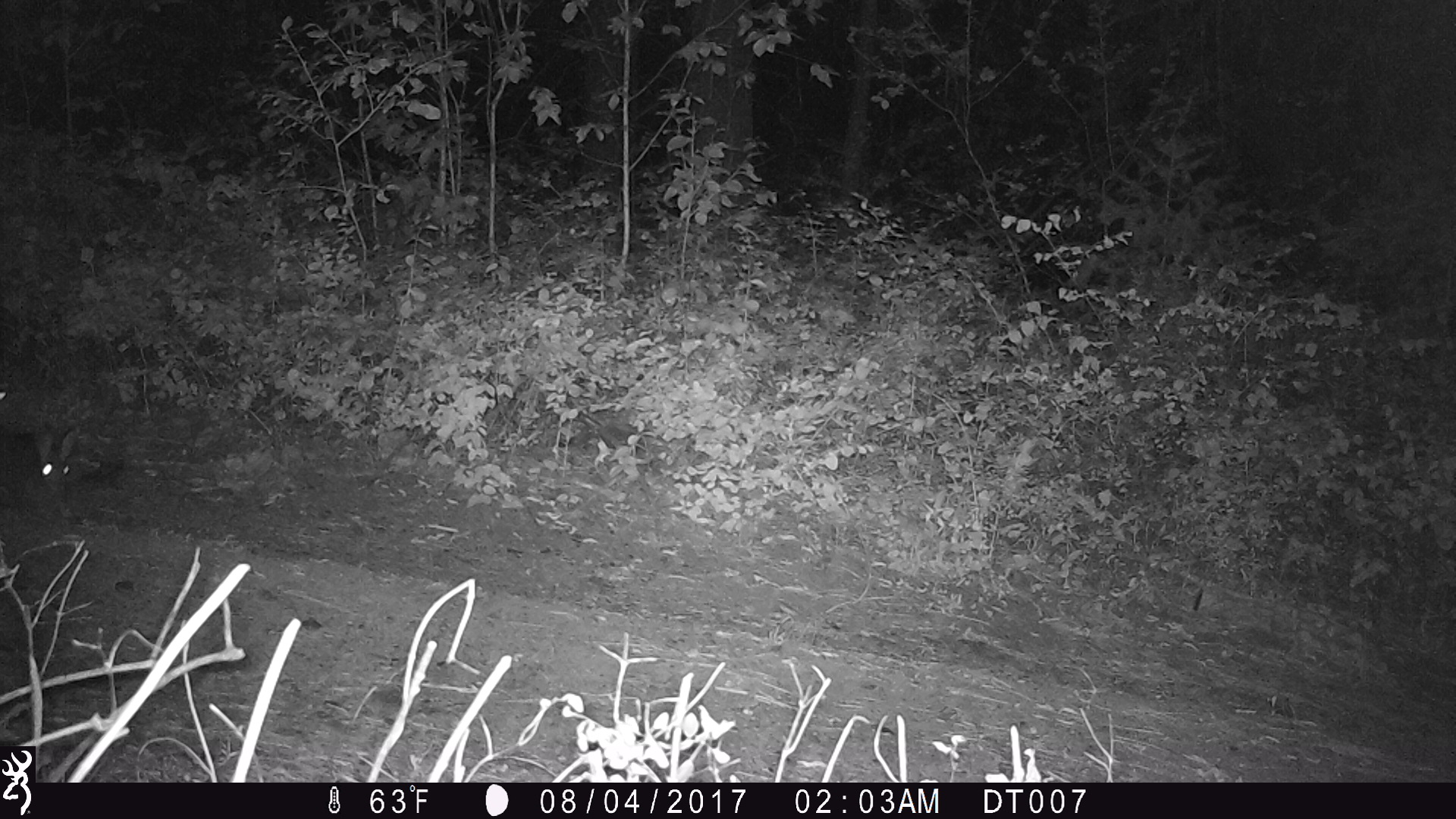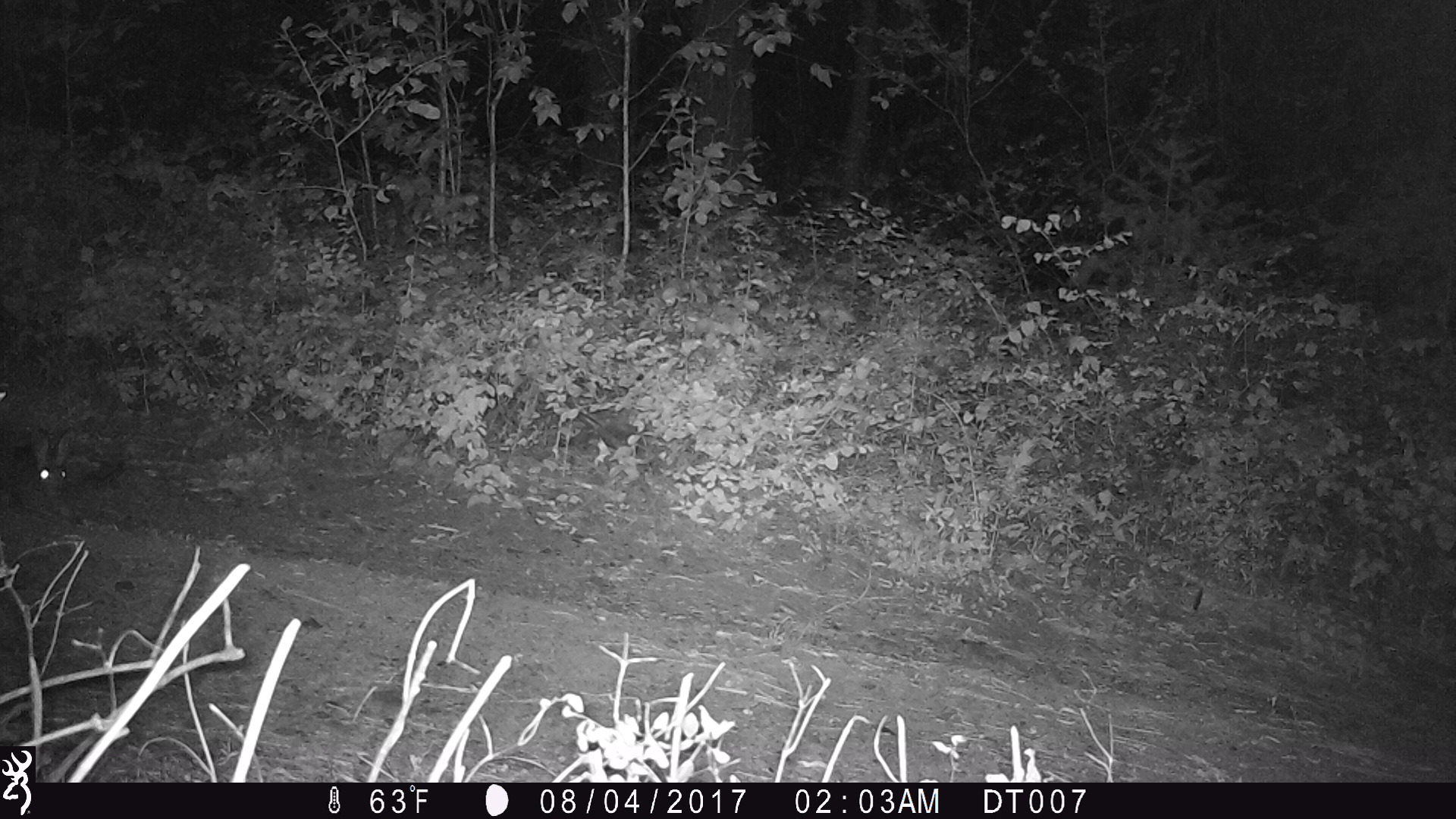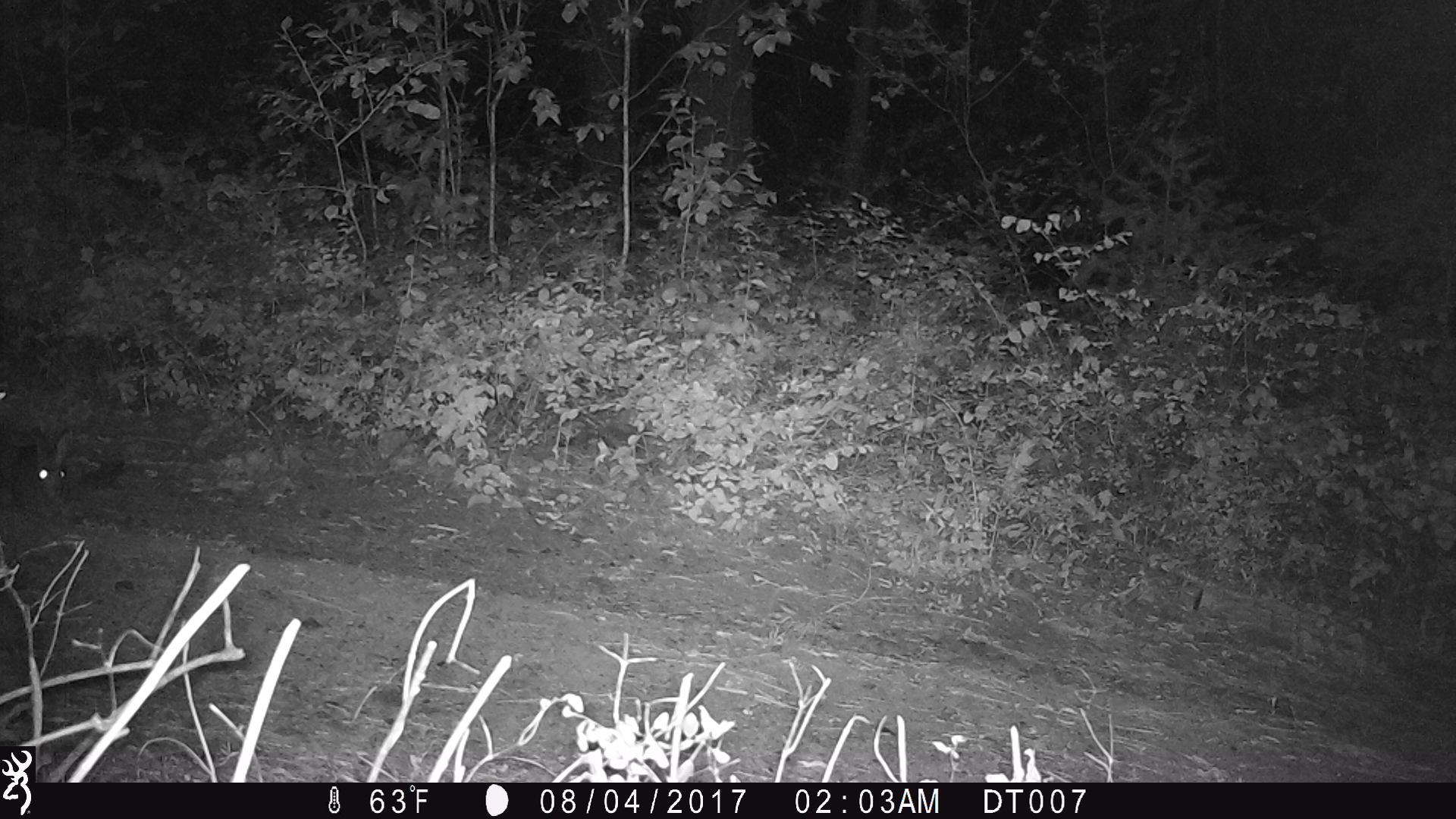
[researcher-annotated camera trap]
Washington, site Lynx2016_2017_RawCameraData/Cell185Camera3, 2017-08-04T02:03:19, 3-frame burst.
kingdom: Animalia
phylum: Chordata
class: Mammalia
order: Lagomorpha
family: Leporidae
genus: Lepus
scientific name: Lepus americanus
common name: snowshoe hare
Lepus americanus (snowshoe hare). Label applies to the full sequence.